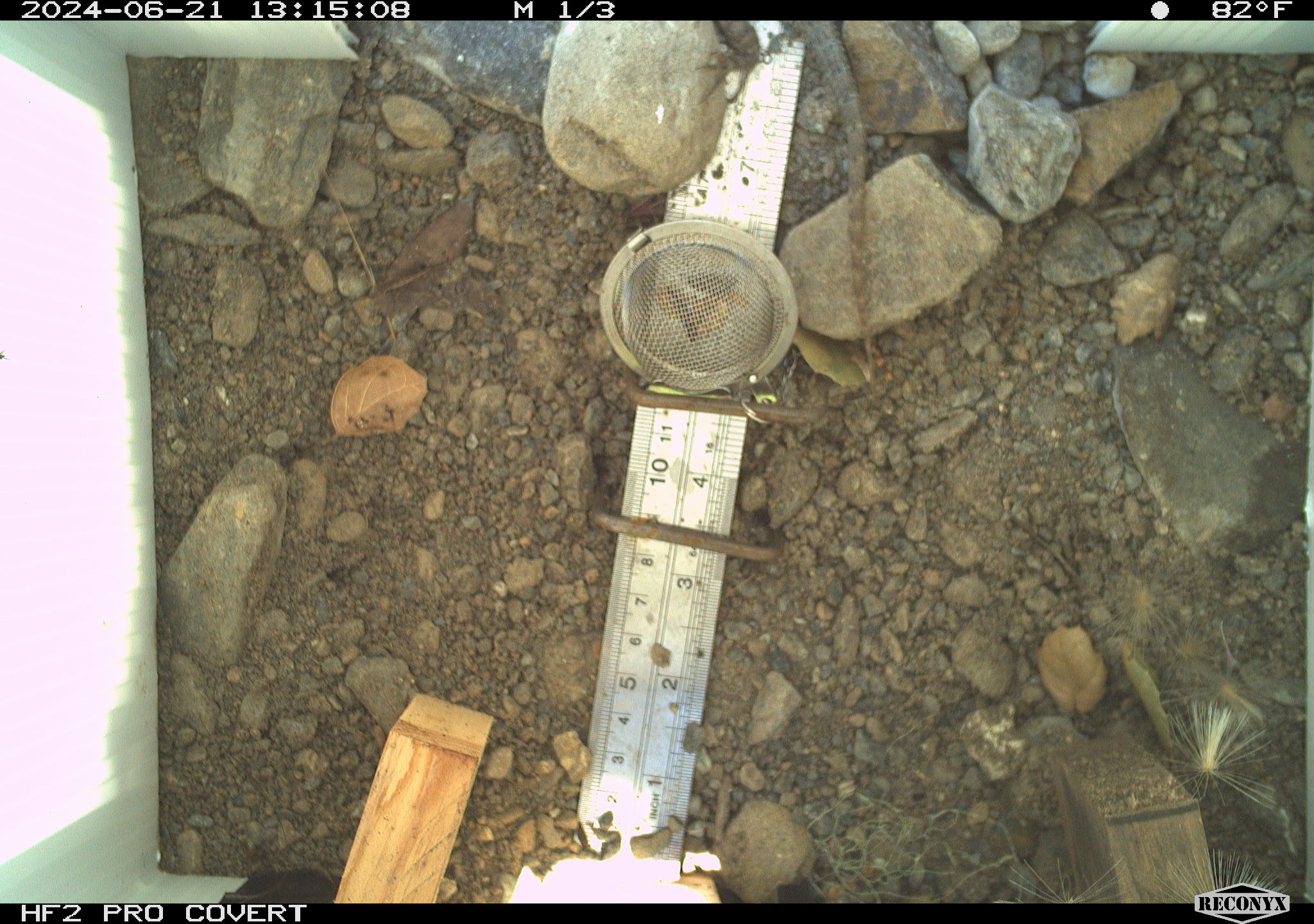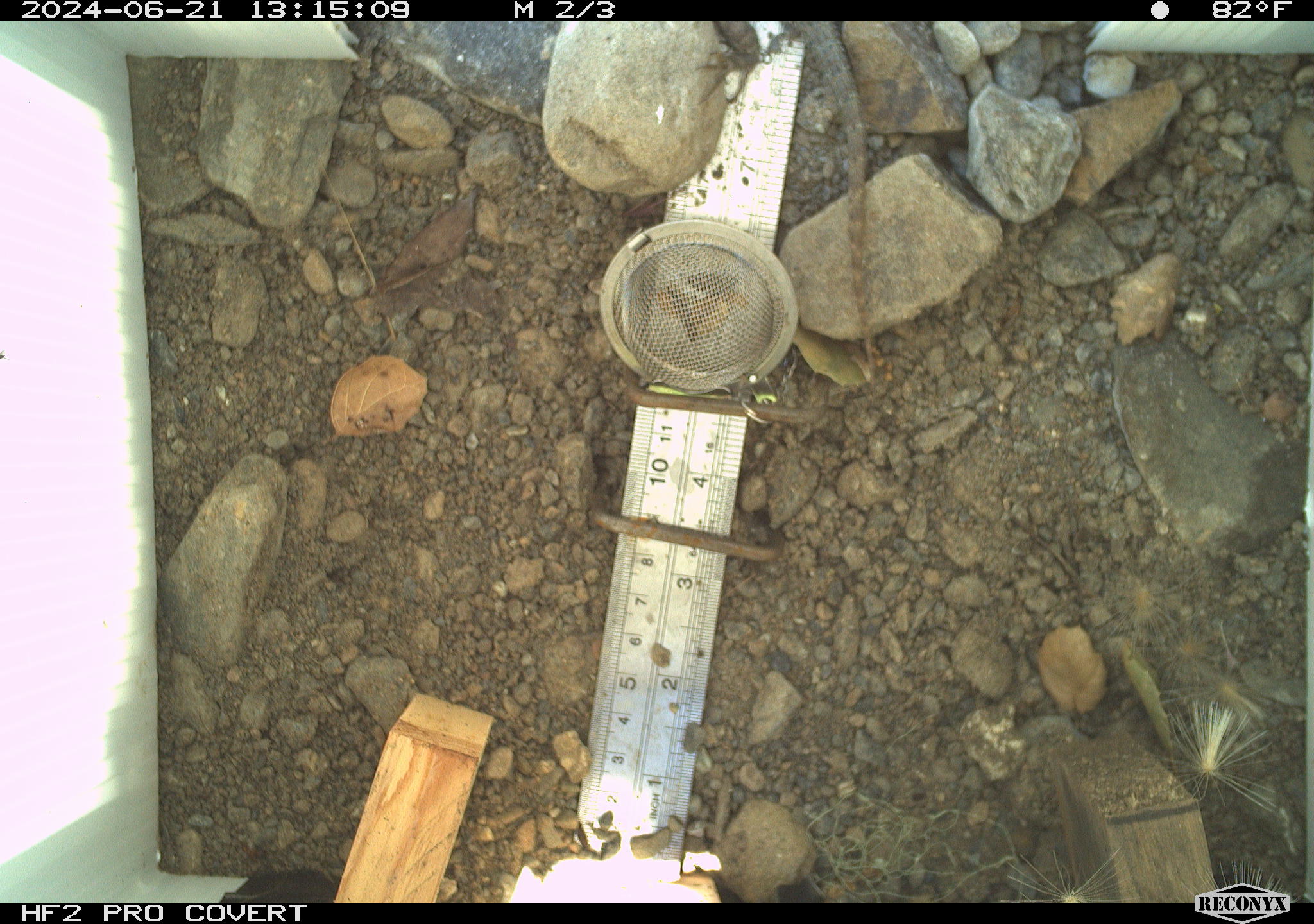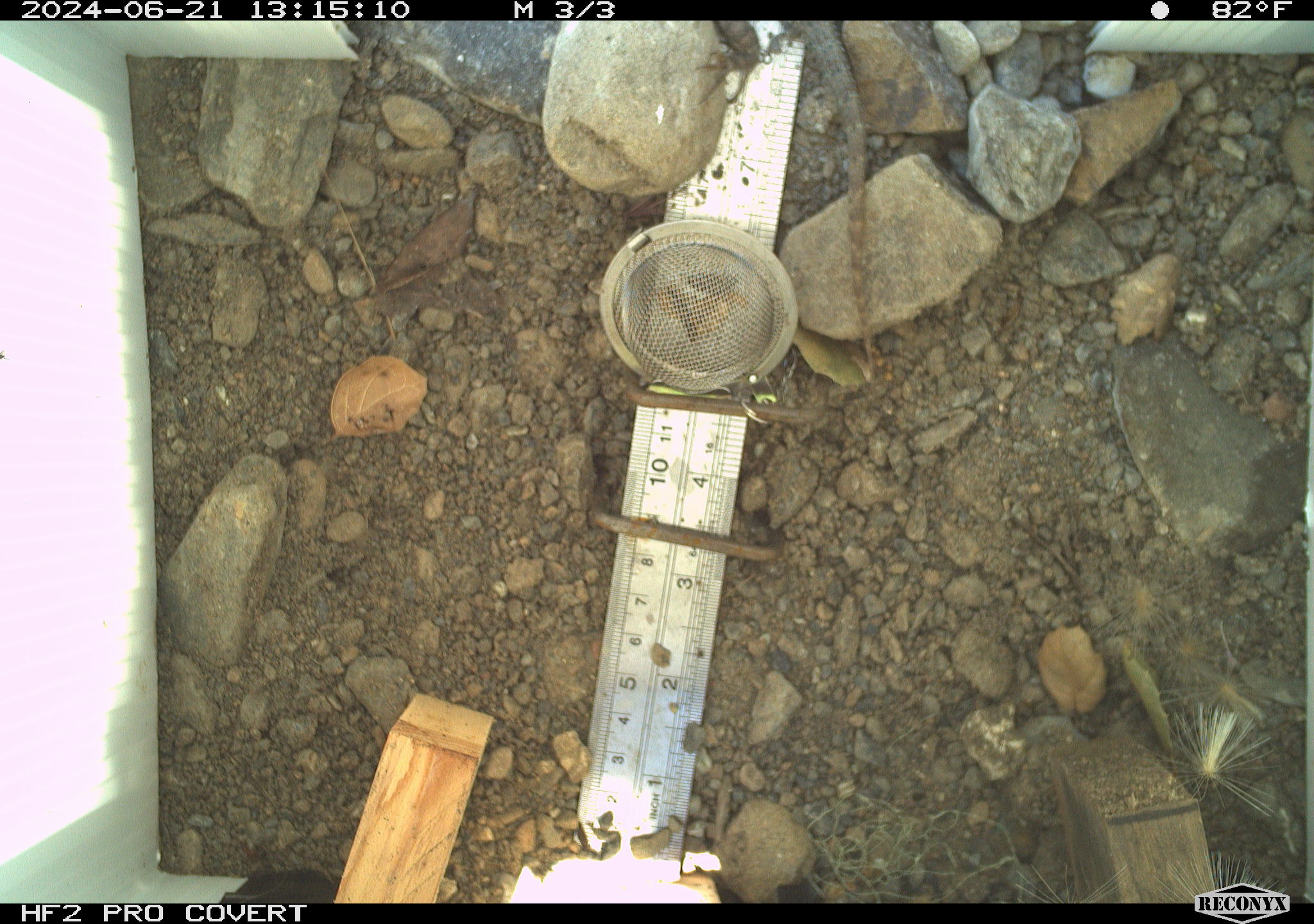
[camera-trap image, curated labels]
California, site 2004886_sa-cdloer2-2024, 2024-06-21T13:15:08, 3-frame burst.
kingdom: Animalia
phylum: Chordata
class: Reptilia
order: Squamata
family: Phrynosomatidae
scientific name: Phrynosomatidae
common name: phrynosomatid lizards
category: phrynosomatidae family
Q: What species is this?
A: Phrynosomatidae family (phrynosomatid lizards) (Phrynosomatidae).